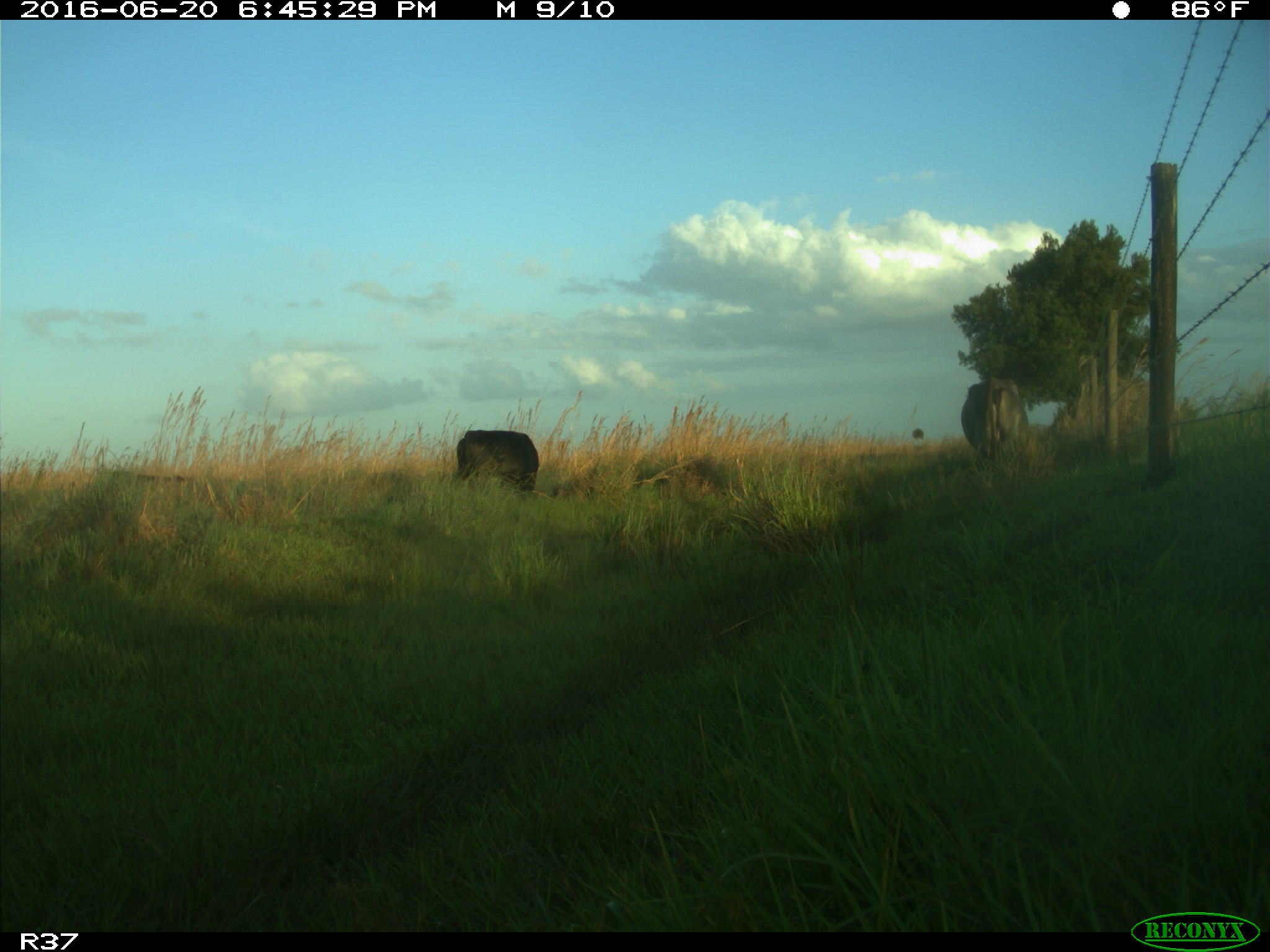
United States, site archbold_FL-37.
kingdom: Animalia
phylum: Chordata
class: Mammalia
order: Artiodactyla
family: Bovidae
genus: Bos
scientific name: Bos taurus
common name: domestic cow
Bos taurus (domestic cow).